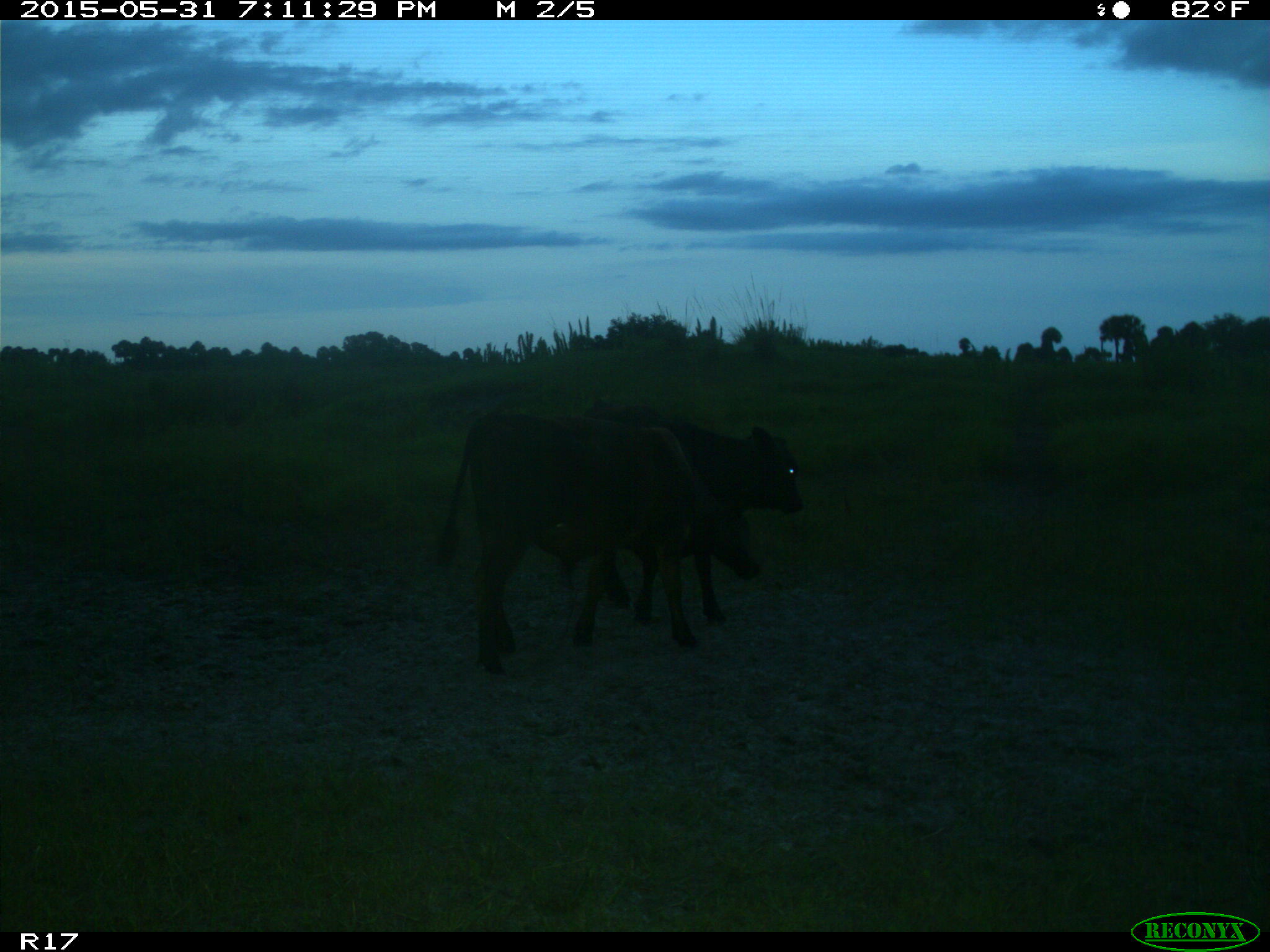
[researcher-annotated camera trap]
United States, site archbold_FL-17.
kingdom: Animalia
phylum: Chordata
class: Mammalia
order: Artiodactyla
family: Bovidae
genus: Bos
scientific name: Bos taurus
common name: domestic cow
Bos taurus (domestic cow).